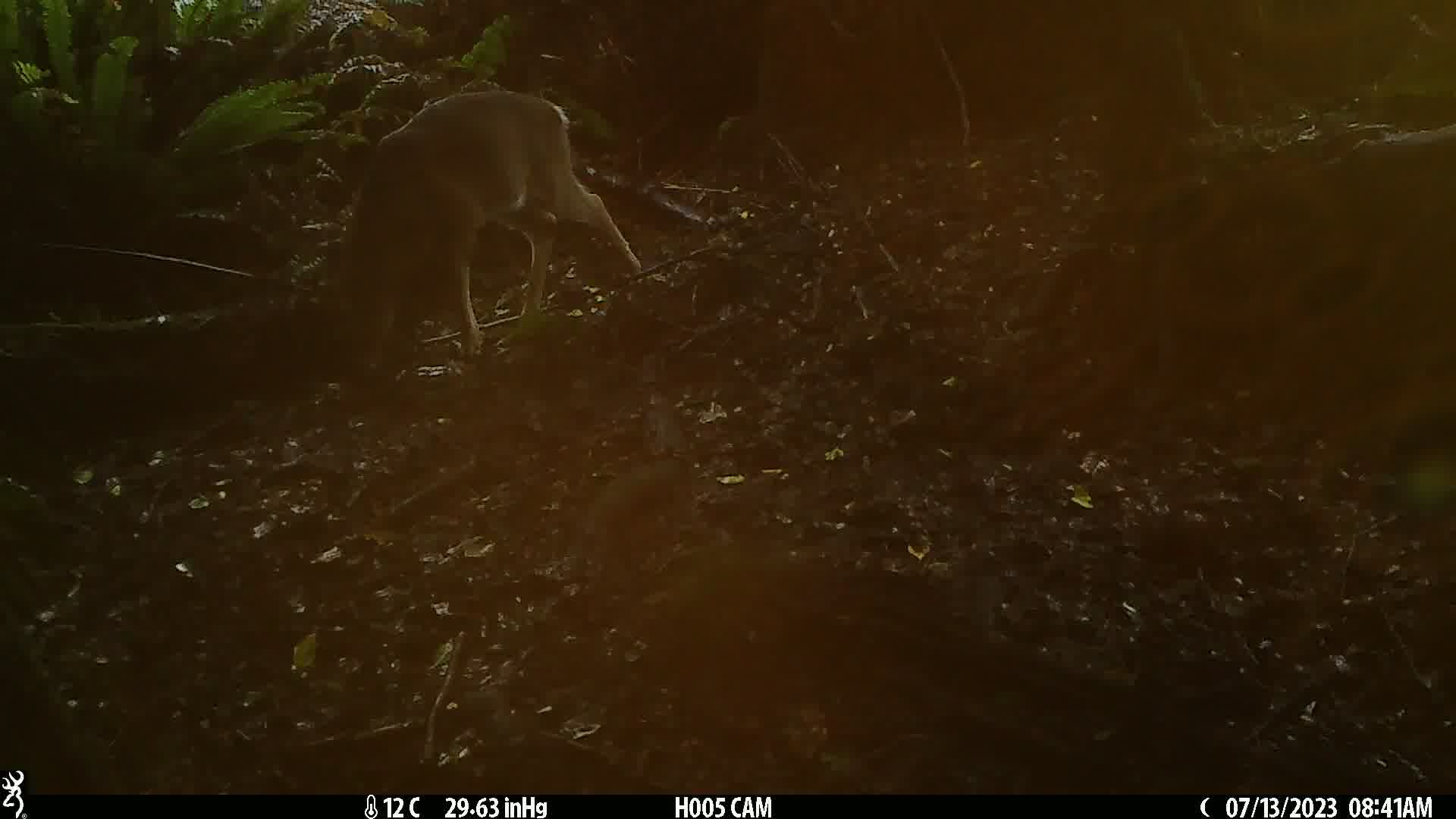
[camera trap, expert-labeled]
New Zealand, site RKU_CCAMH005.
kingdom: Animalia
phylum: Chordata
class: Mammalia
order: Artiodactyla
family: Cervidae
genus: Odocoileus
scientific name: Odocoileus virginianus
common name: white-tailed deer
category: white tailed deer